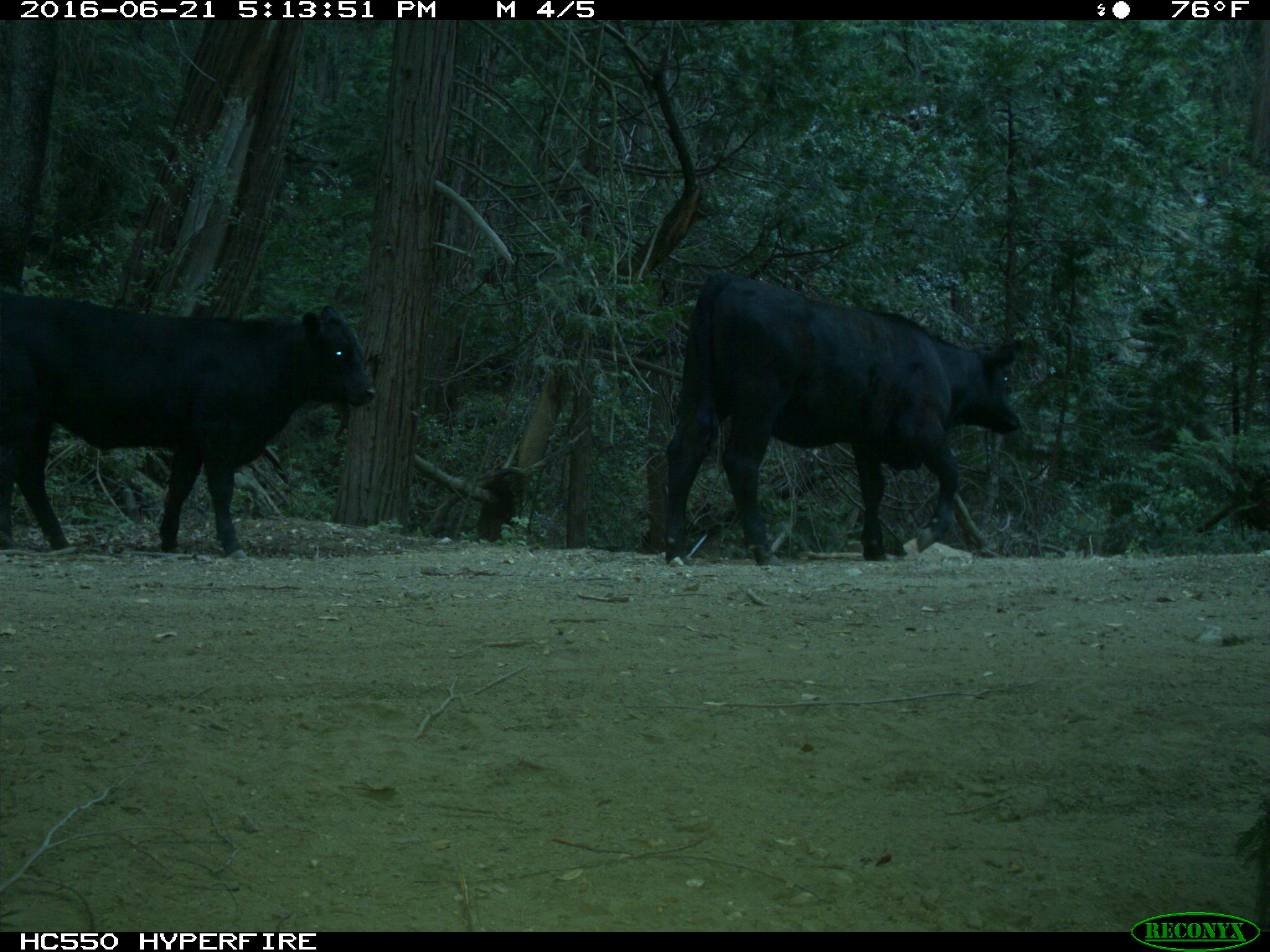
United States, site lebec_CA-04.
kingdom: Animalia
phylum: Chordata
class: Mammalia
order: Artiodactyla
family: Bovidae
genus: Bos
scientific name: Bos taurus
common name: domestic cow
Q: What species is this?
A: Bos taurus (domestic cow).